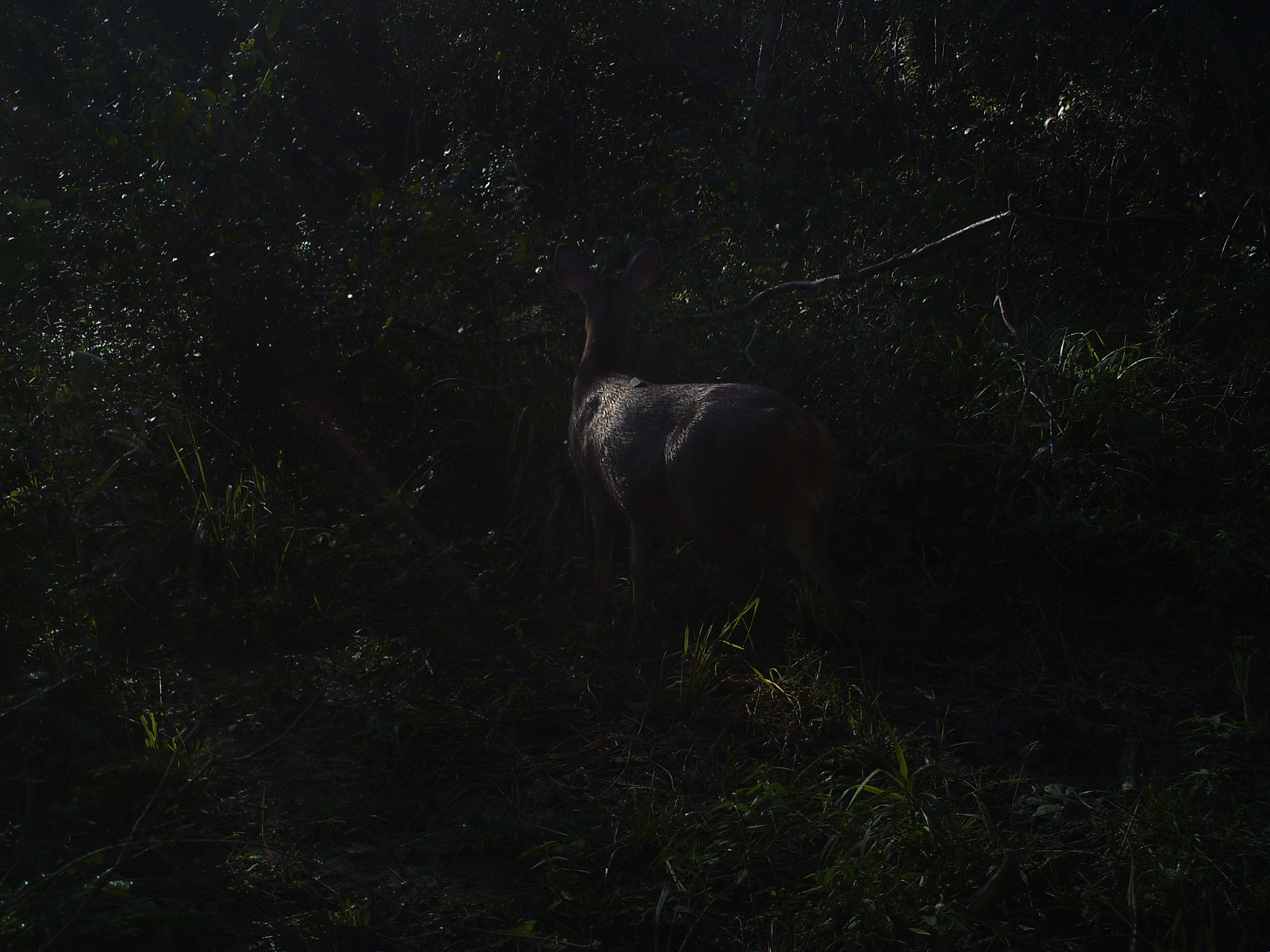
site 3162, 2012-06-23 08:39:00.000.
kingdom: Animalia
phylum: Chordata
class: Mammalia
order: Artiodactyla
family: Cervidae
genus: Mazama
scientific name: Mazama gouazoubira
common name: gray brocket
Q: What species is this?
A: Mazama gouazoubira (gray brocket).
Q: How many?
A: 1.